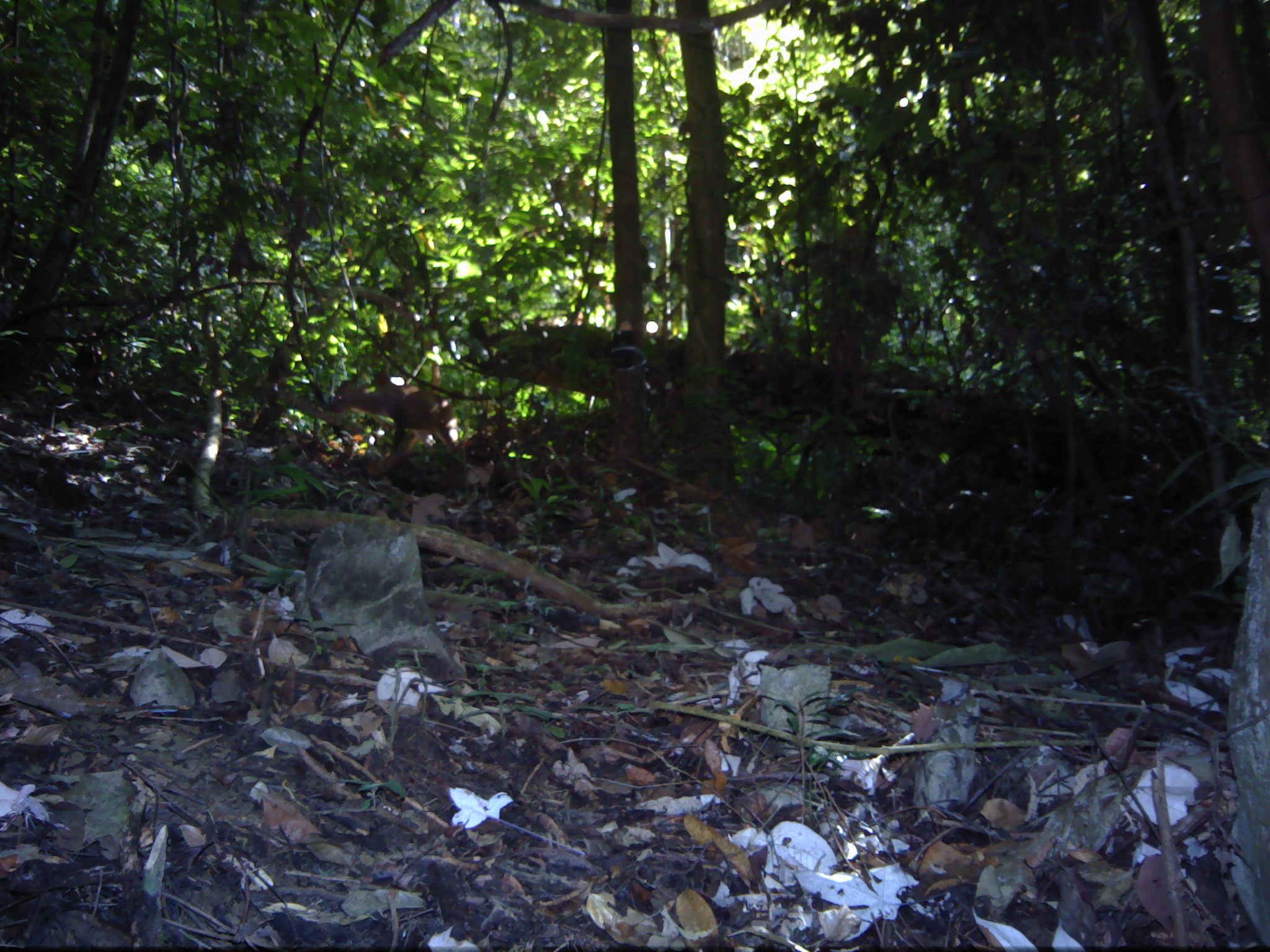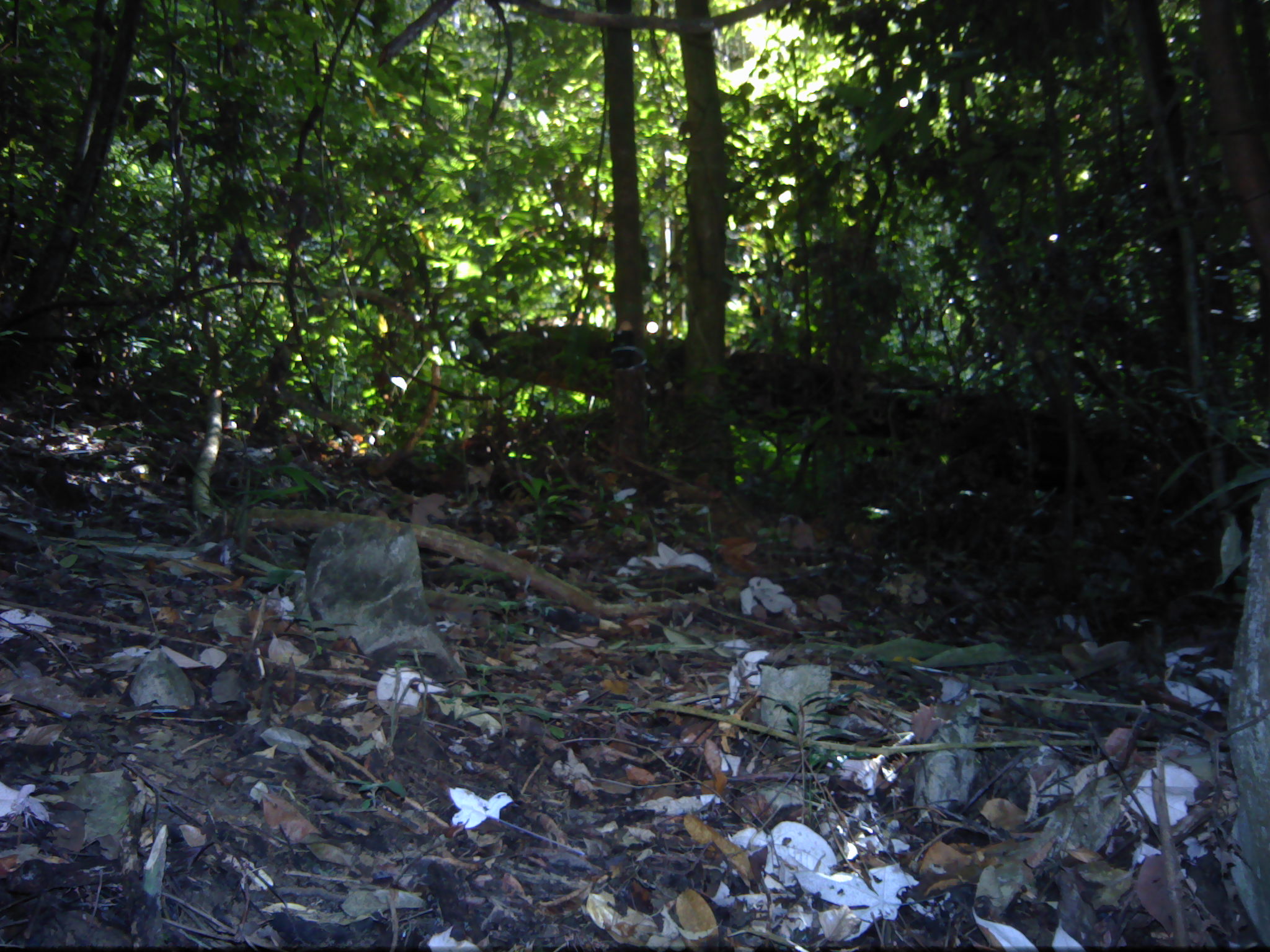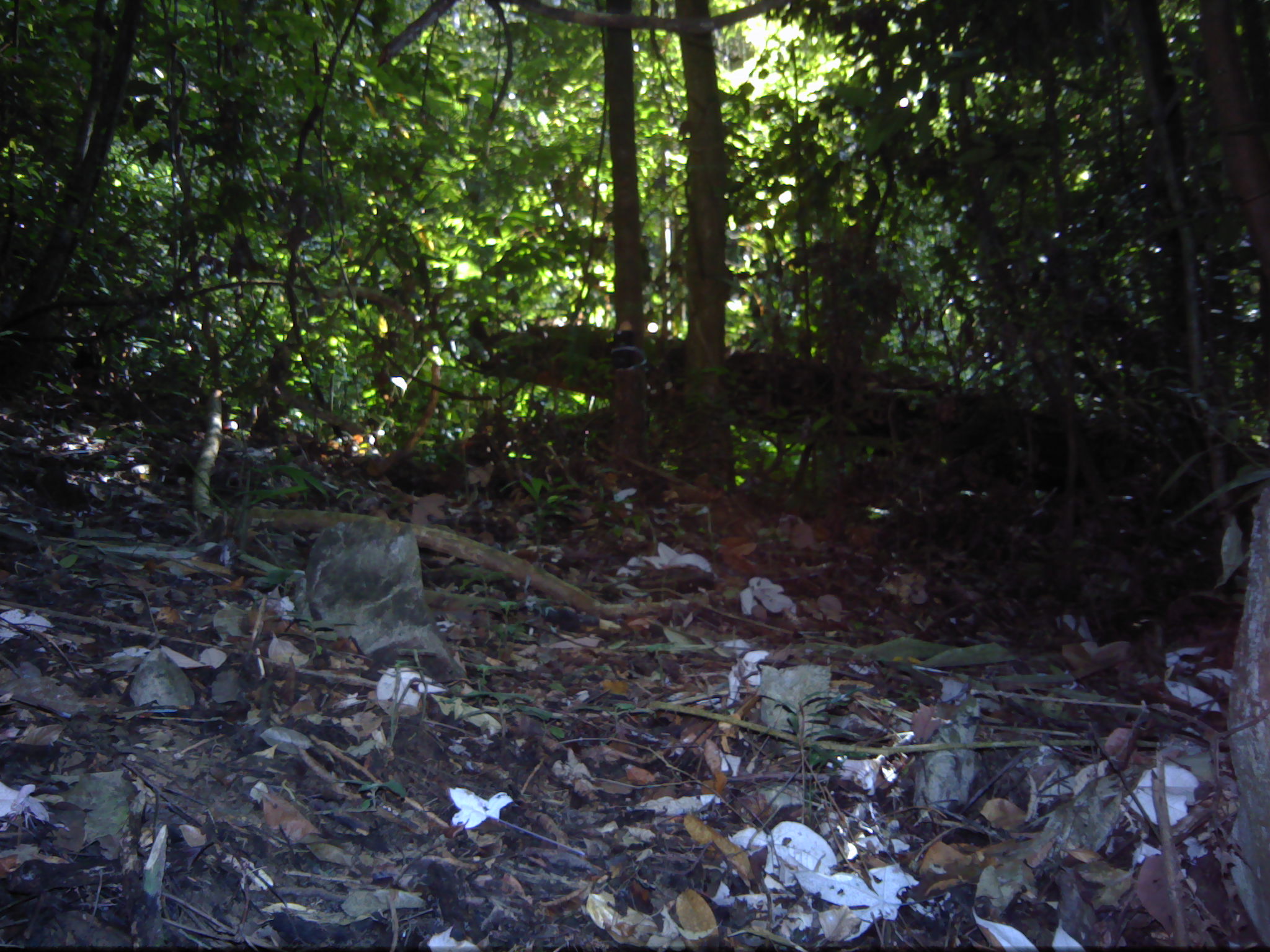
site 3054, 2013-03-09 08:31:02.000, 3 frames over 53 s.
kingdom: Animalia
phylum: Chordata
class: Mammalia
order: Artiodactyla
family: Cervidae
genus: Muntiacus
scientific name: Muntiacus muntjak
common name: southern red muntjac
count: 1